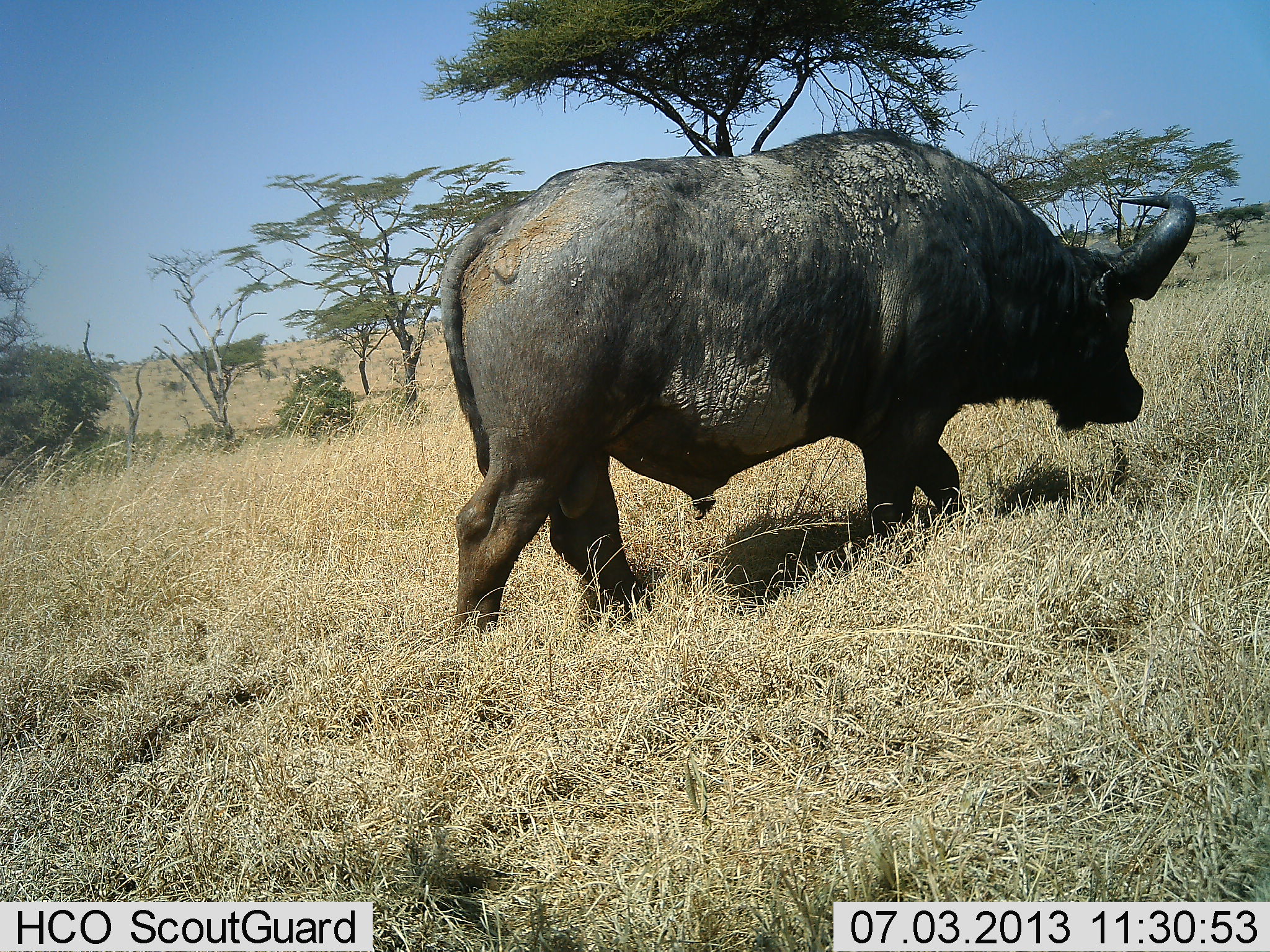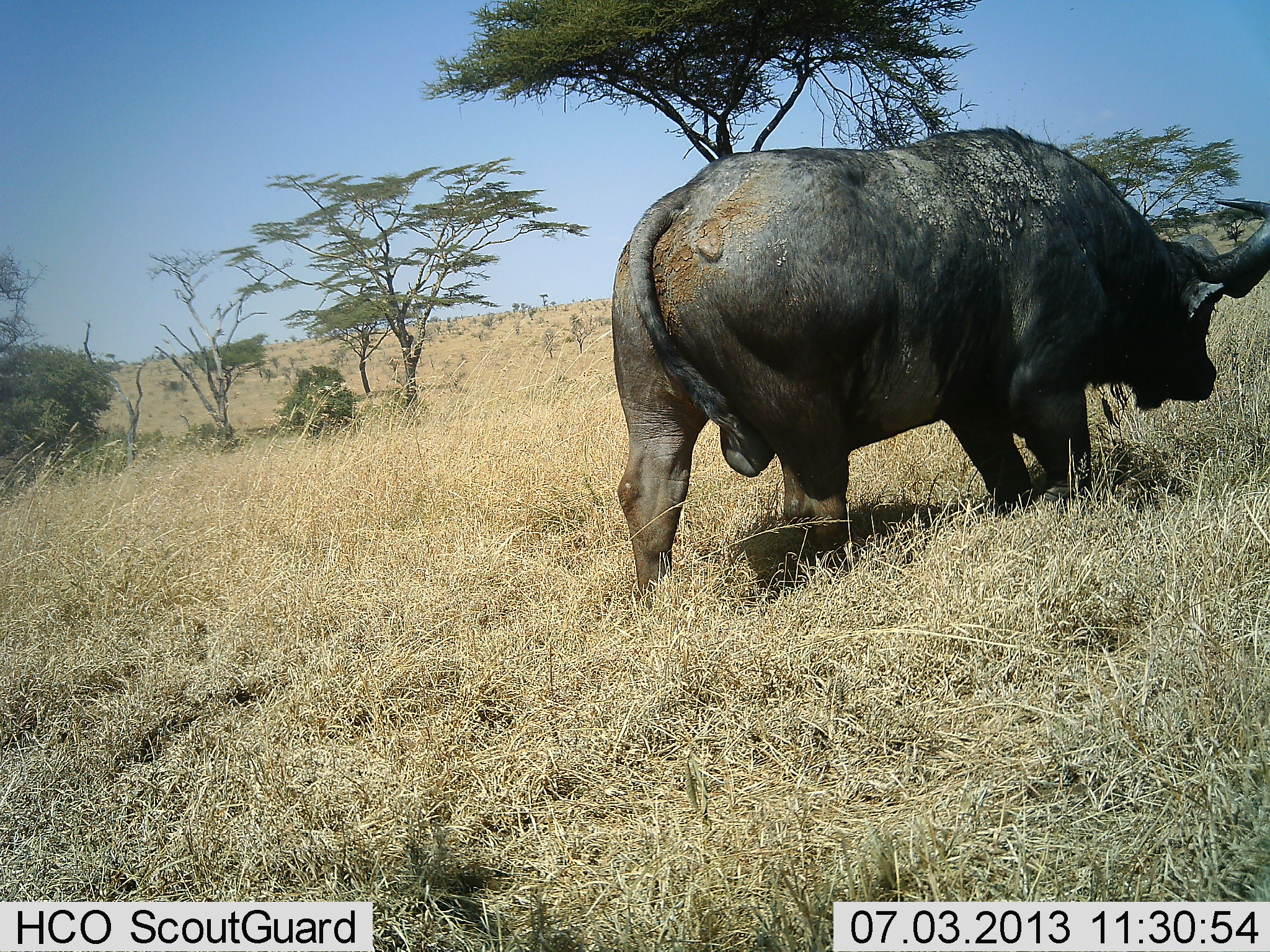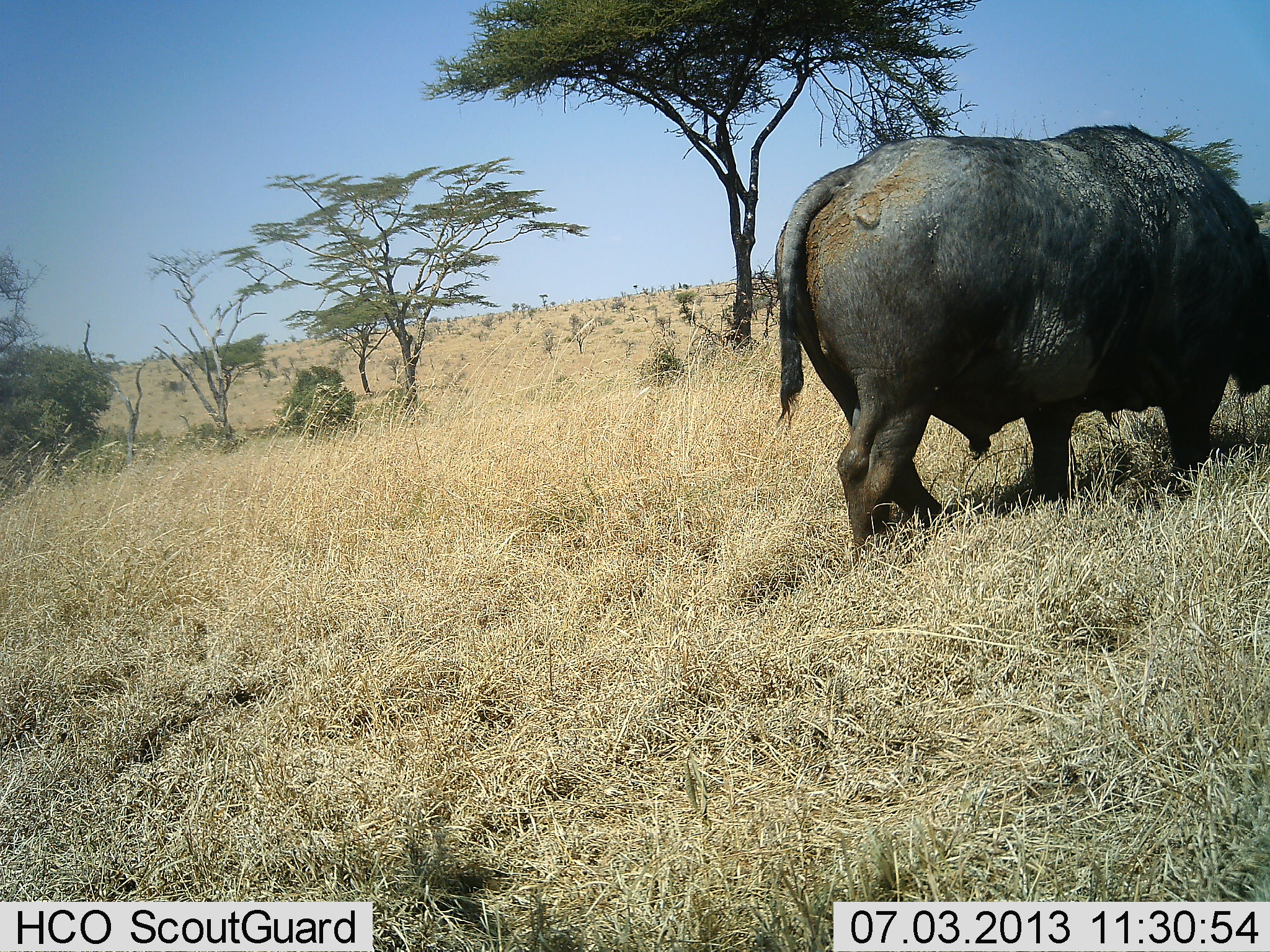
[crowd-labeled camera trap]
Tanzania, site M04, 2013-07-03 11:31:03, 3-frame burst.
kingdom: Animalia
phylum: Chordata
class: Mammalia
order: Artiodactyla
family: Bovidae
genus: Syncerus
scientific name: Syncerus caffer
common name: cape buffalo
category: buffalo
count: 1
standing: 9%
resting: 0%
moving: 91%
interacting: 0%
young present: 0%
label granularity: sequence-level